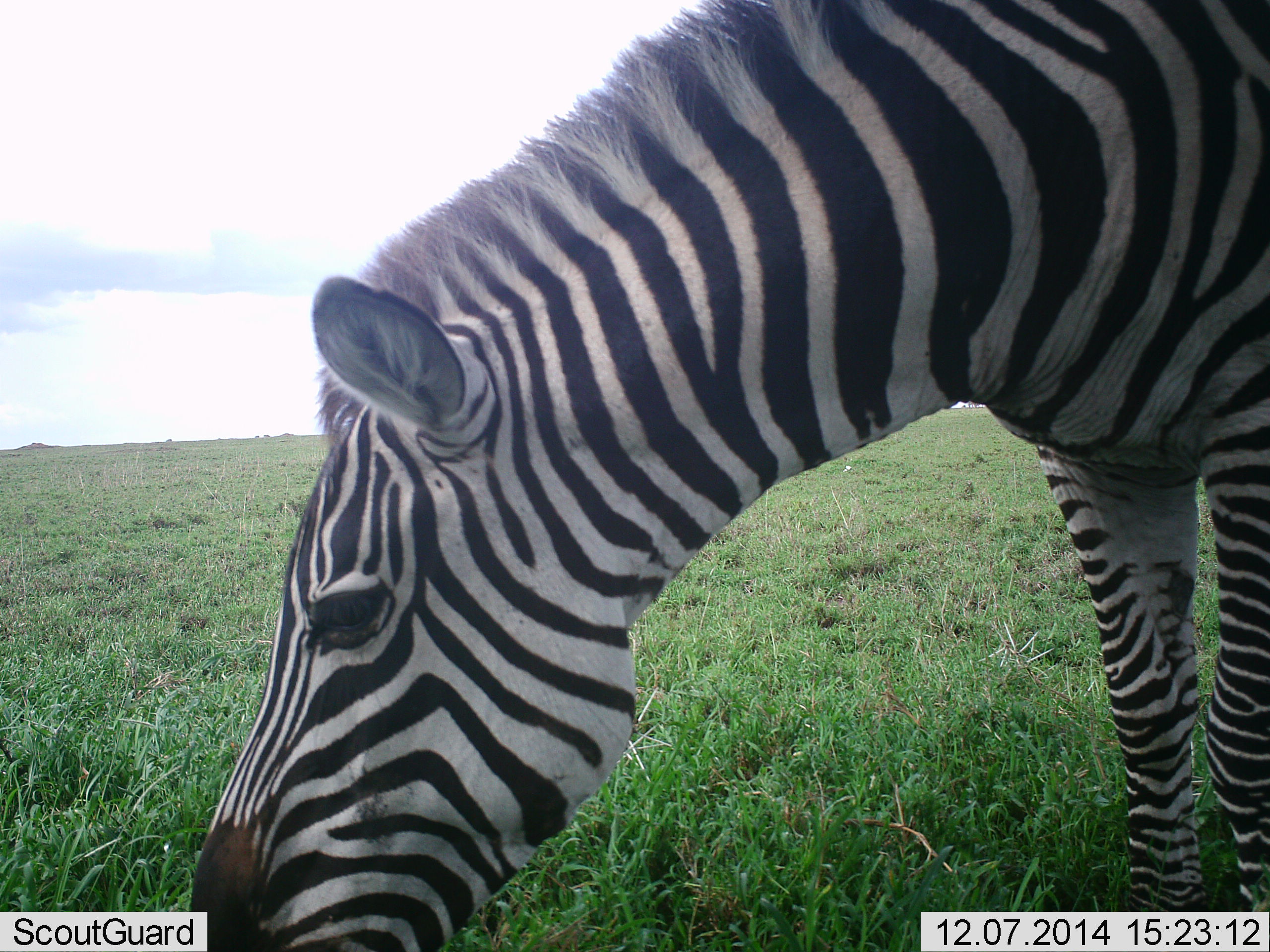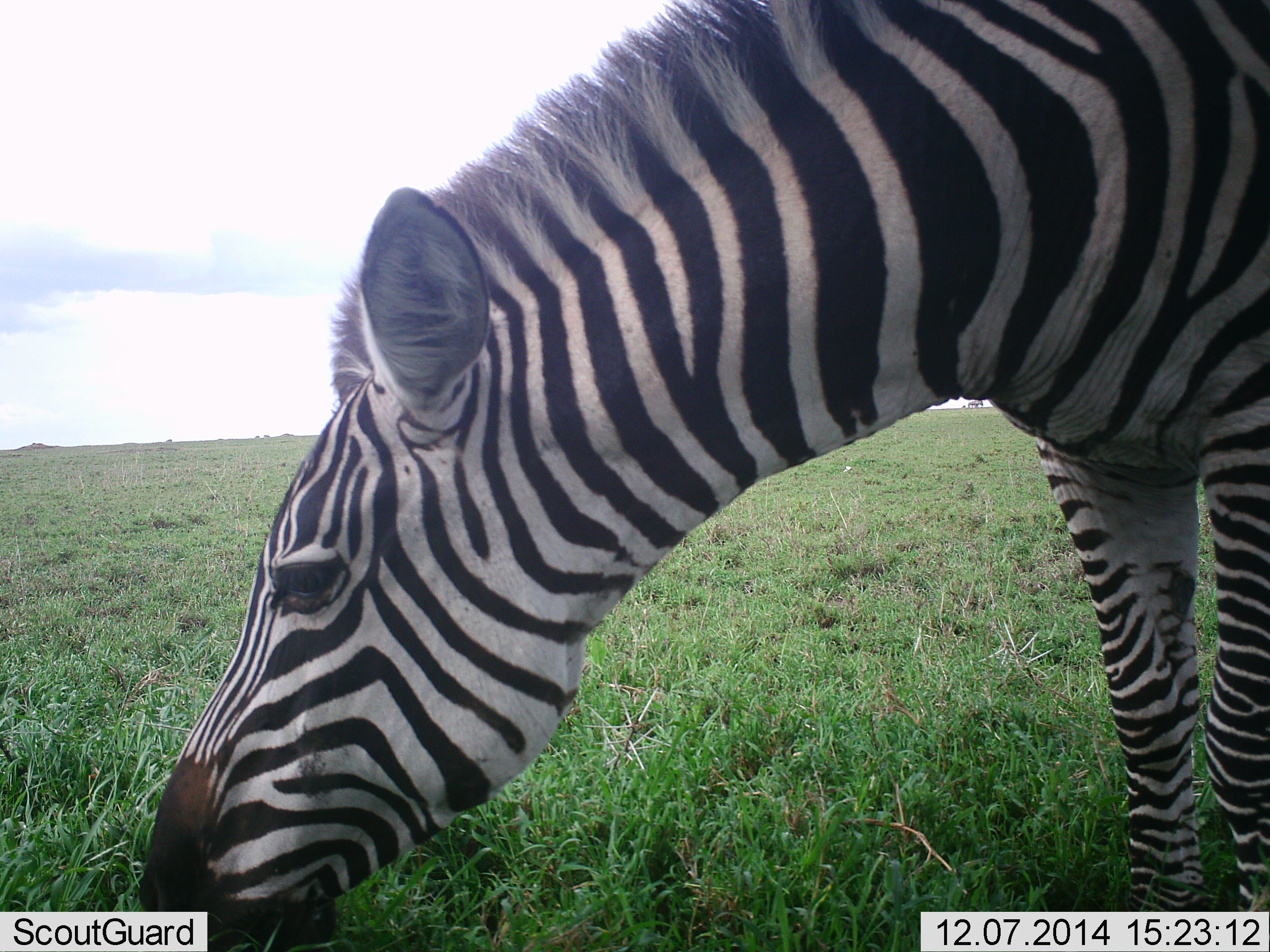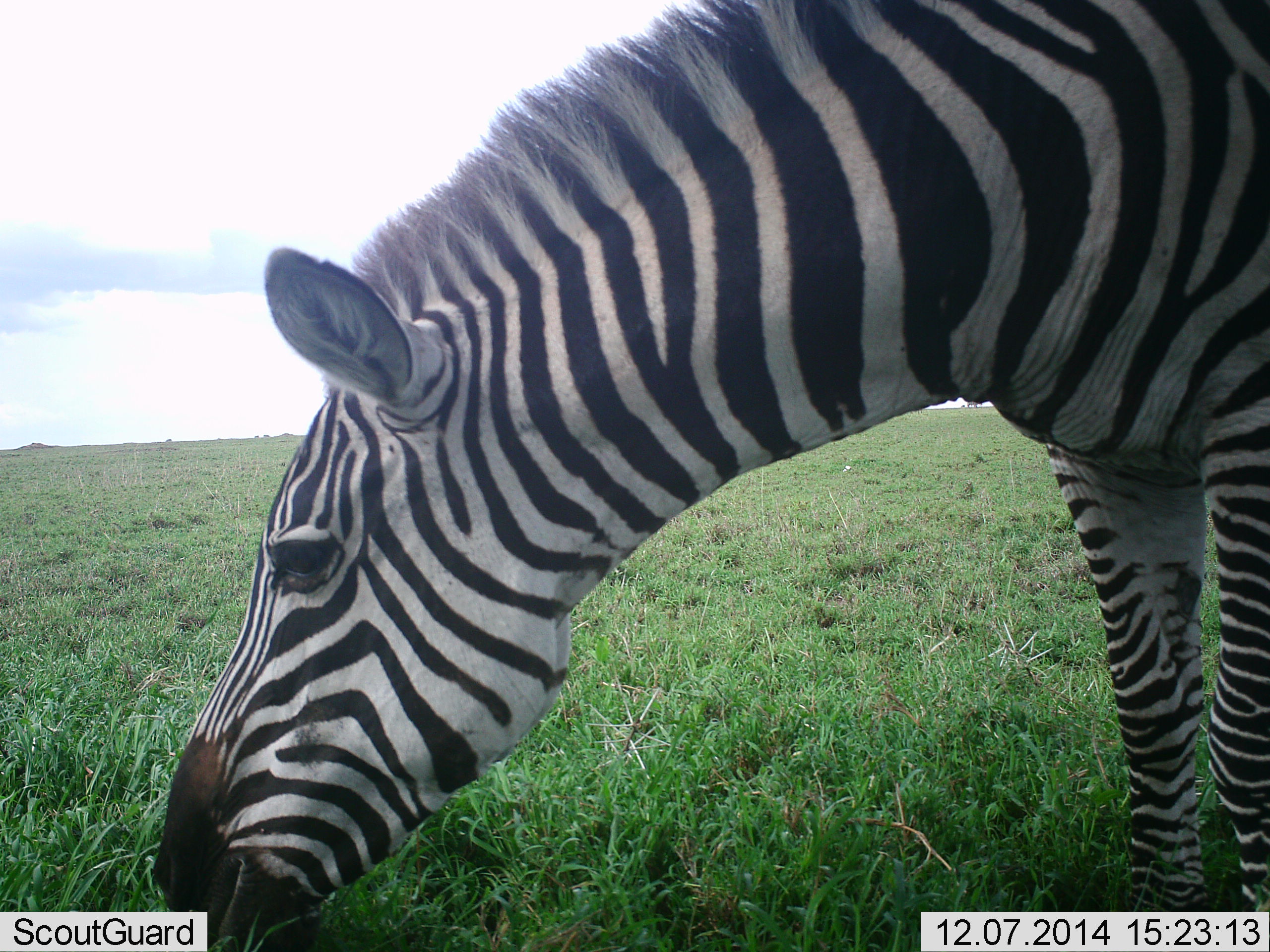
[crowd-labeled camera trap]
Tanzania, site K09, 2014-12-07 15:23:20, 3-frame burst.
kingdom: Animalia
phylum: Chordata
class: Mammalia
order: Perissodactyla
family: Equidae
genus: Equus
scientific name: Equus quagga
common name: plains zebra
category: zebra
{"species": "zebra (plains zebra) (Equus quagga)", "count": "1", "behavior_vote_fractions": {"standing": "20%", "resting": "0%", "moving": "10%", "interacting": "0%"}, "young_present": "0%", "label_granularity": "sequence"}